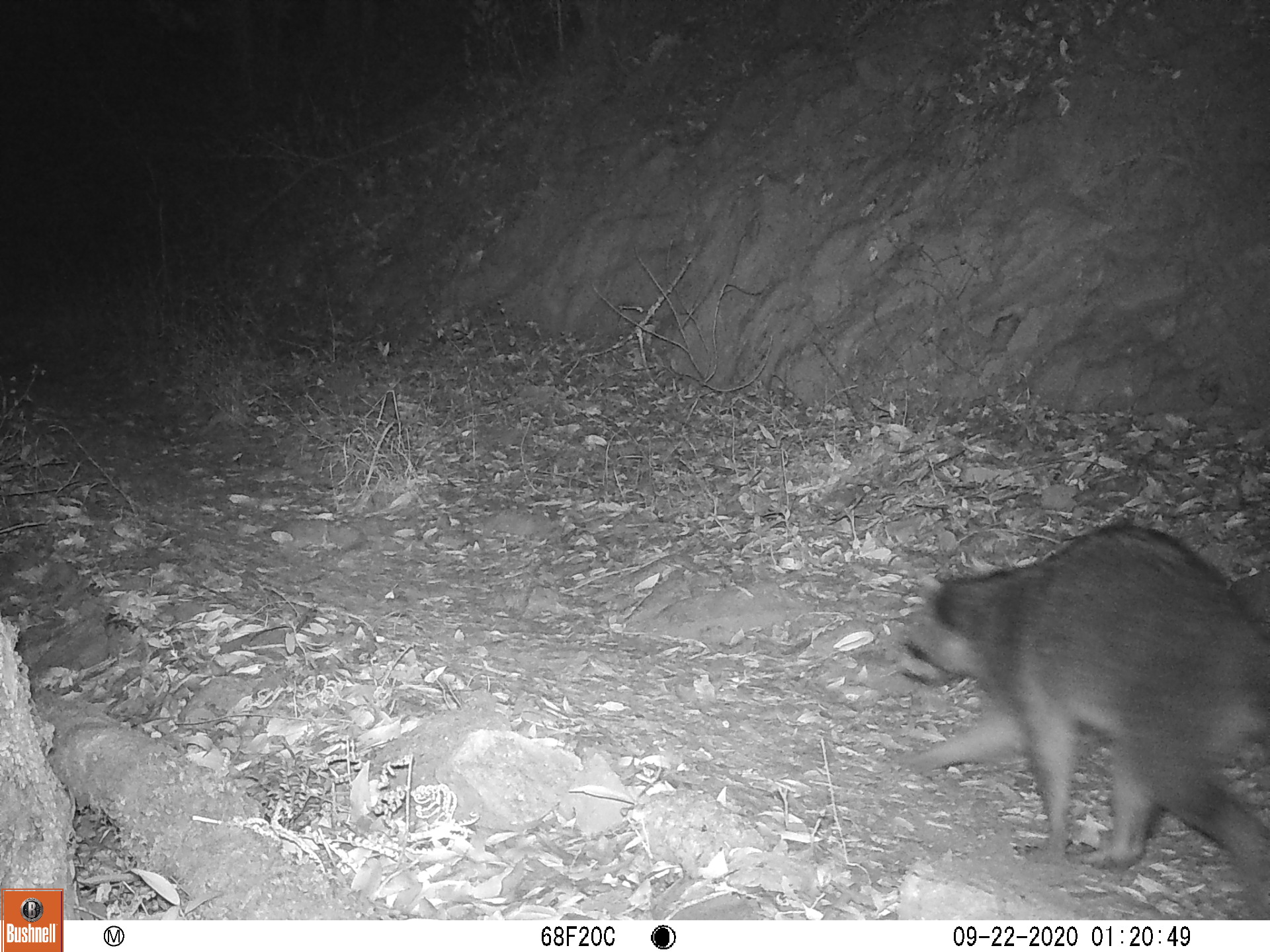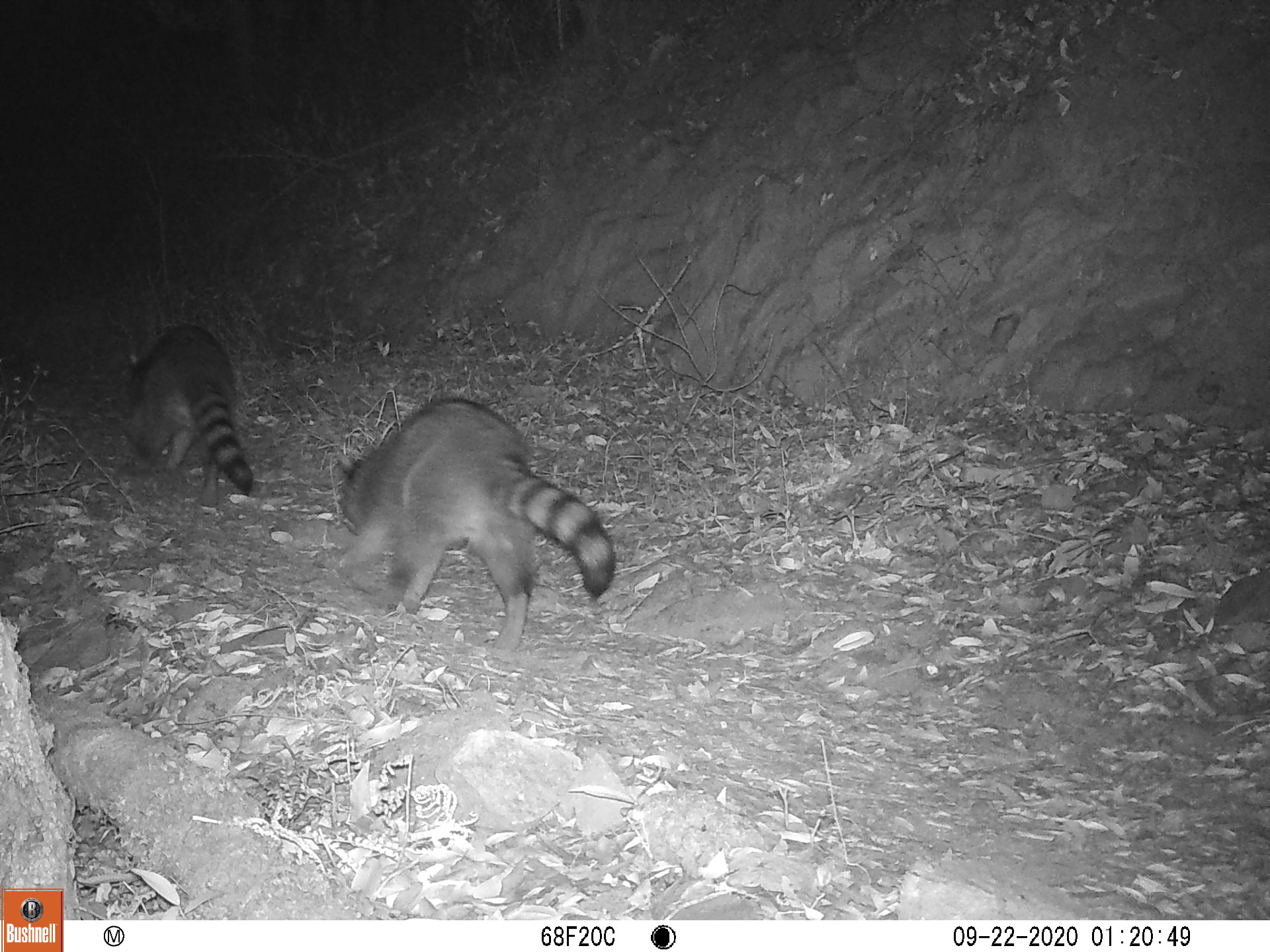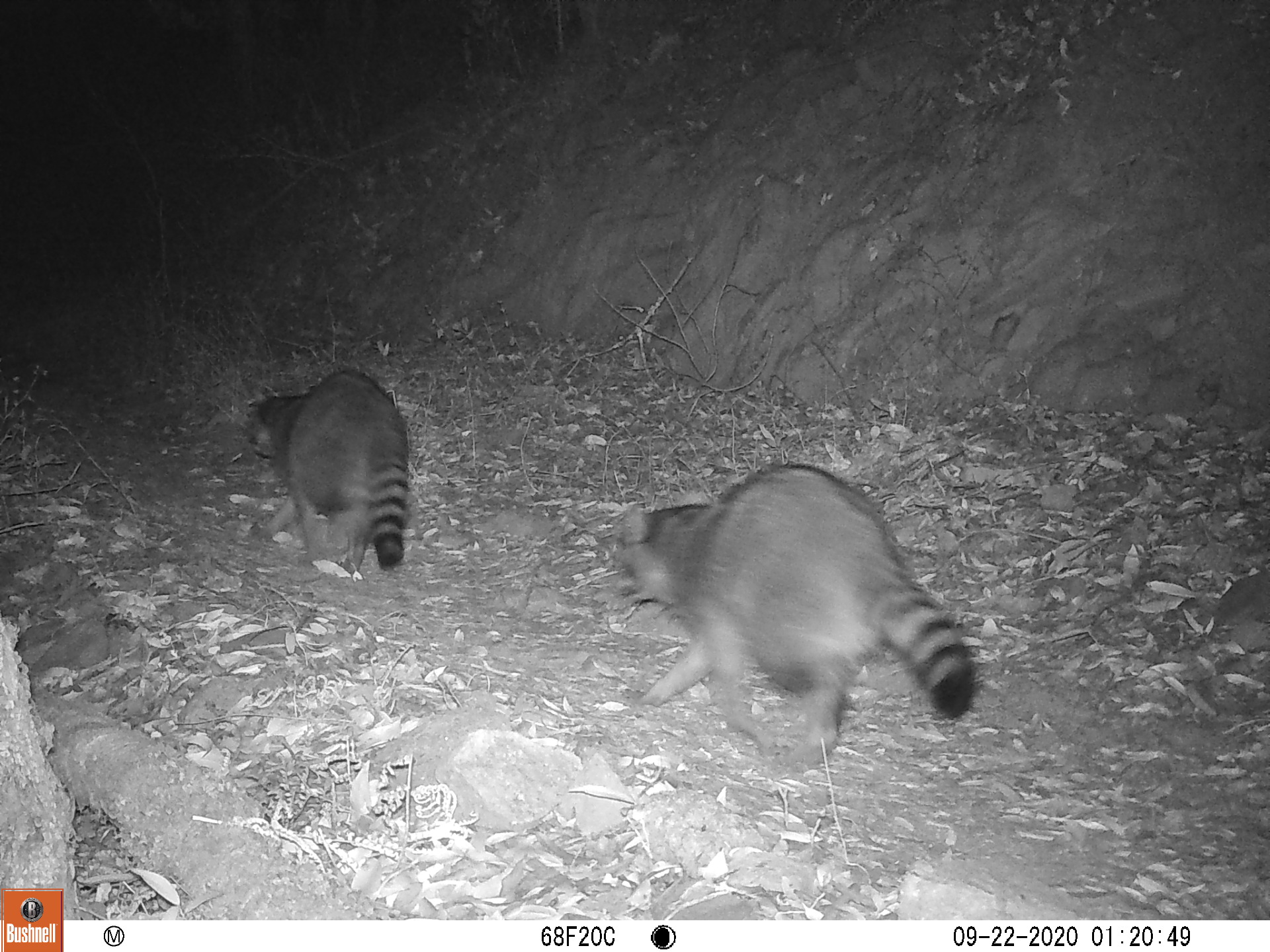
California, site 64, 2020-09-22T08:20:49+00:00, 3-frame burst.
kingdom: Animalia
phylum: Chordata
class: Mammalia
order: Carnivora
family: Procyonidae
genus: Procyon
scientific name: Procyon lotor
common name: raccoon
Raccoon (Procyon lotor).